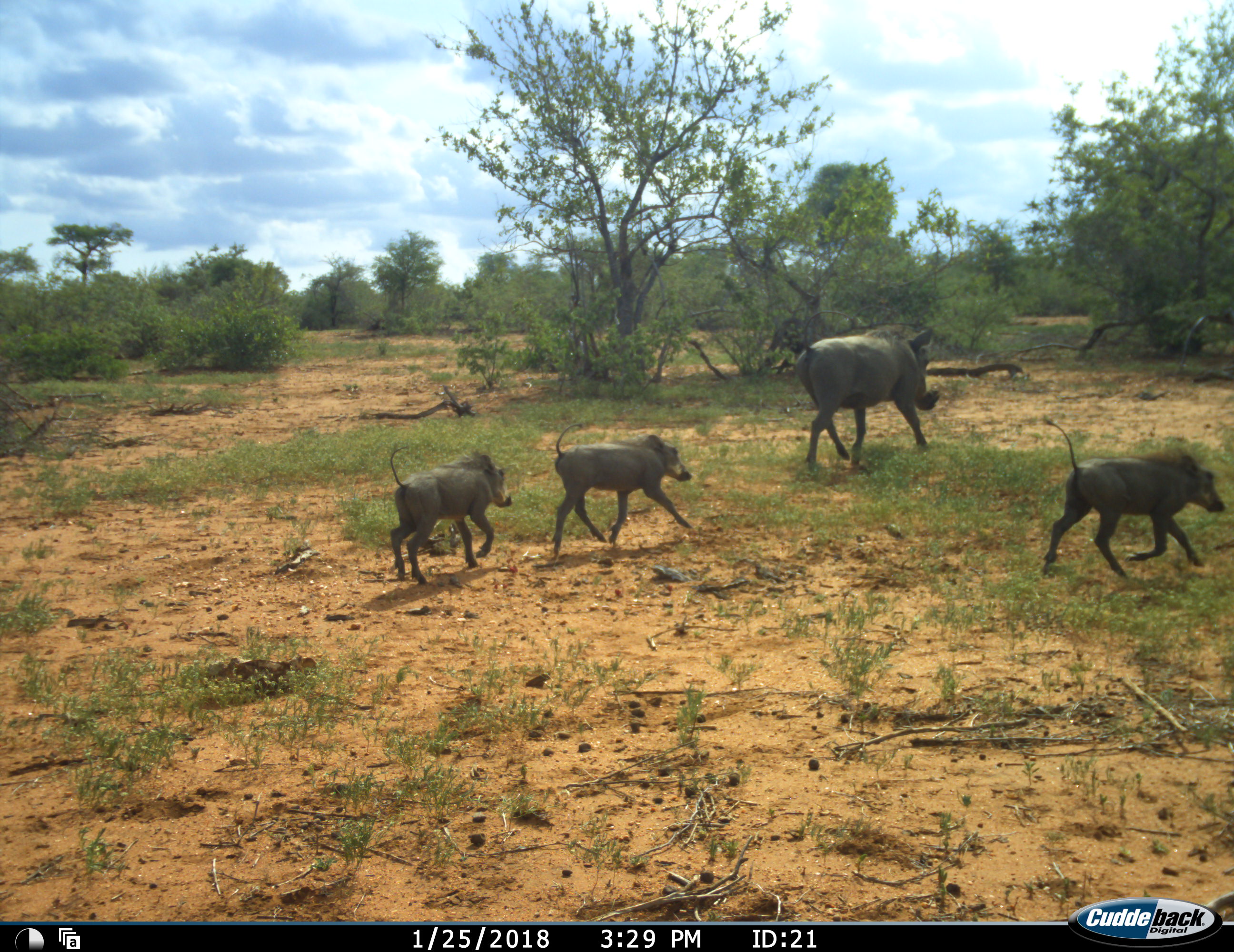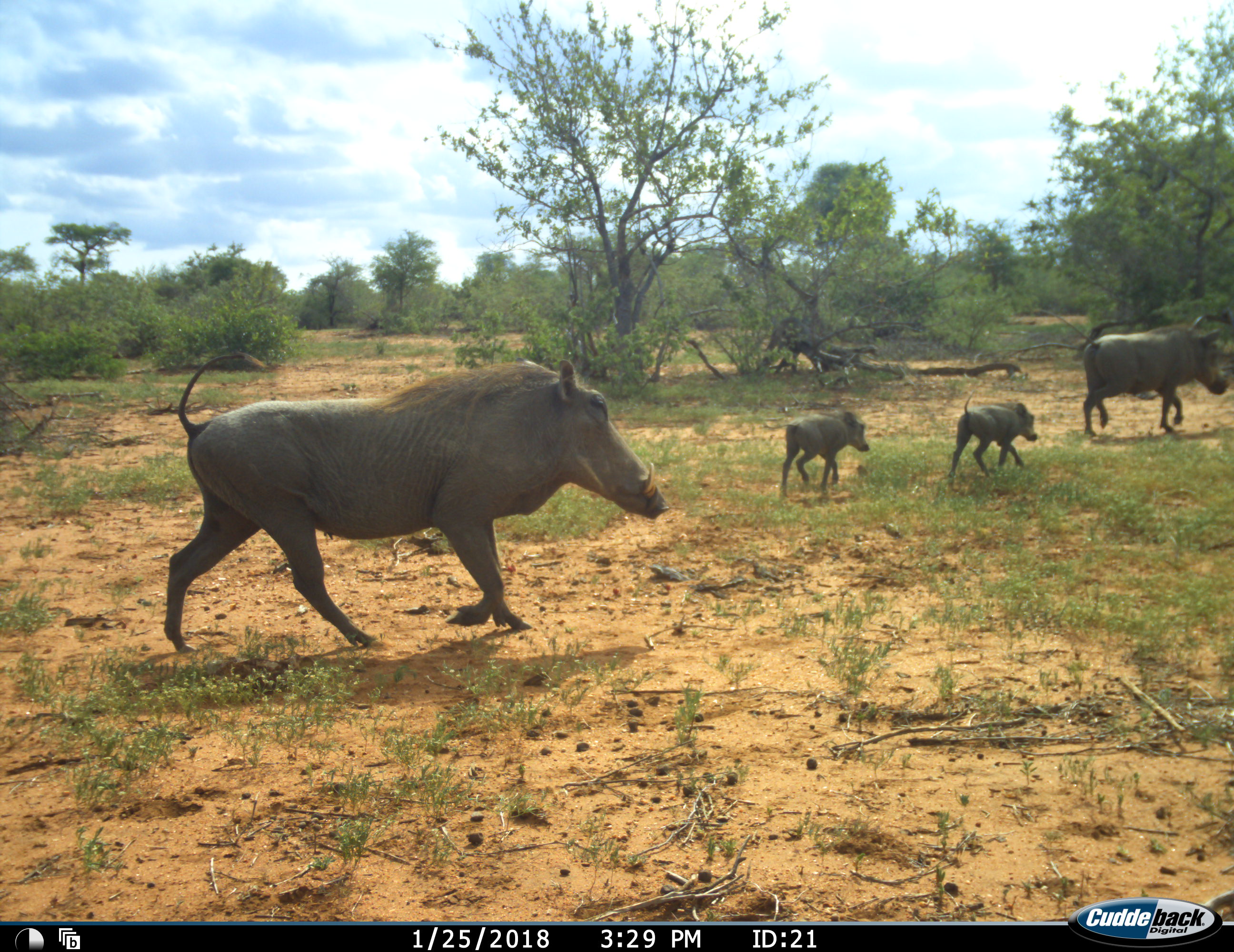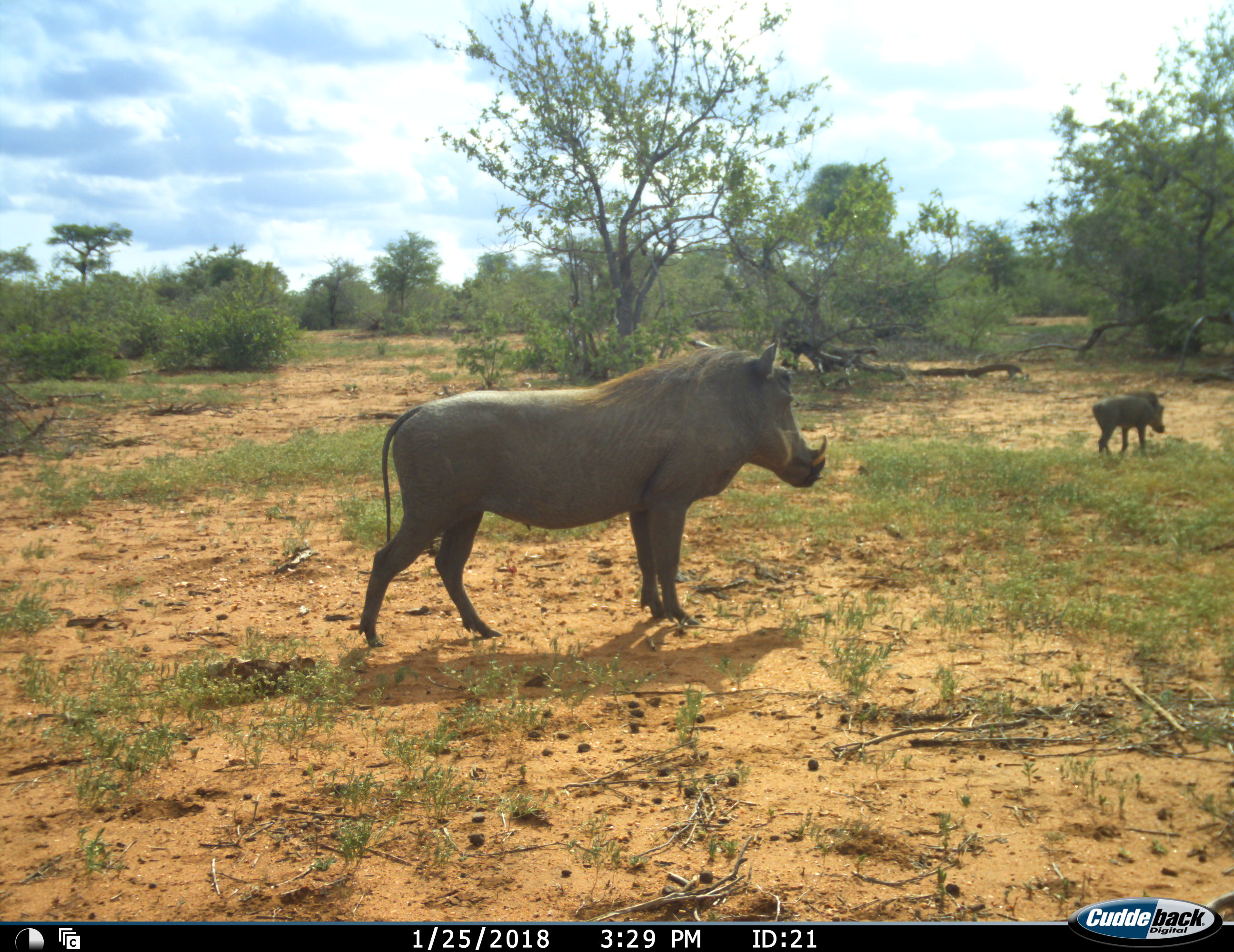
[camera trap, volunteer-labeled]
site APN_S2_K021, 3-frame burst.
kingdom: Animalia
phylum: Chordata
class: Mammalia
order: Artiodactyla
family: Suidae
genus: Phacochoerus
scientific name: Phacochoerus africanus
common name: warthog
Warthog (Phacochoerus africanus), count 5. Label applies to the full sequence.